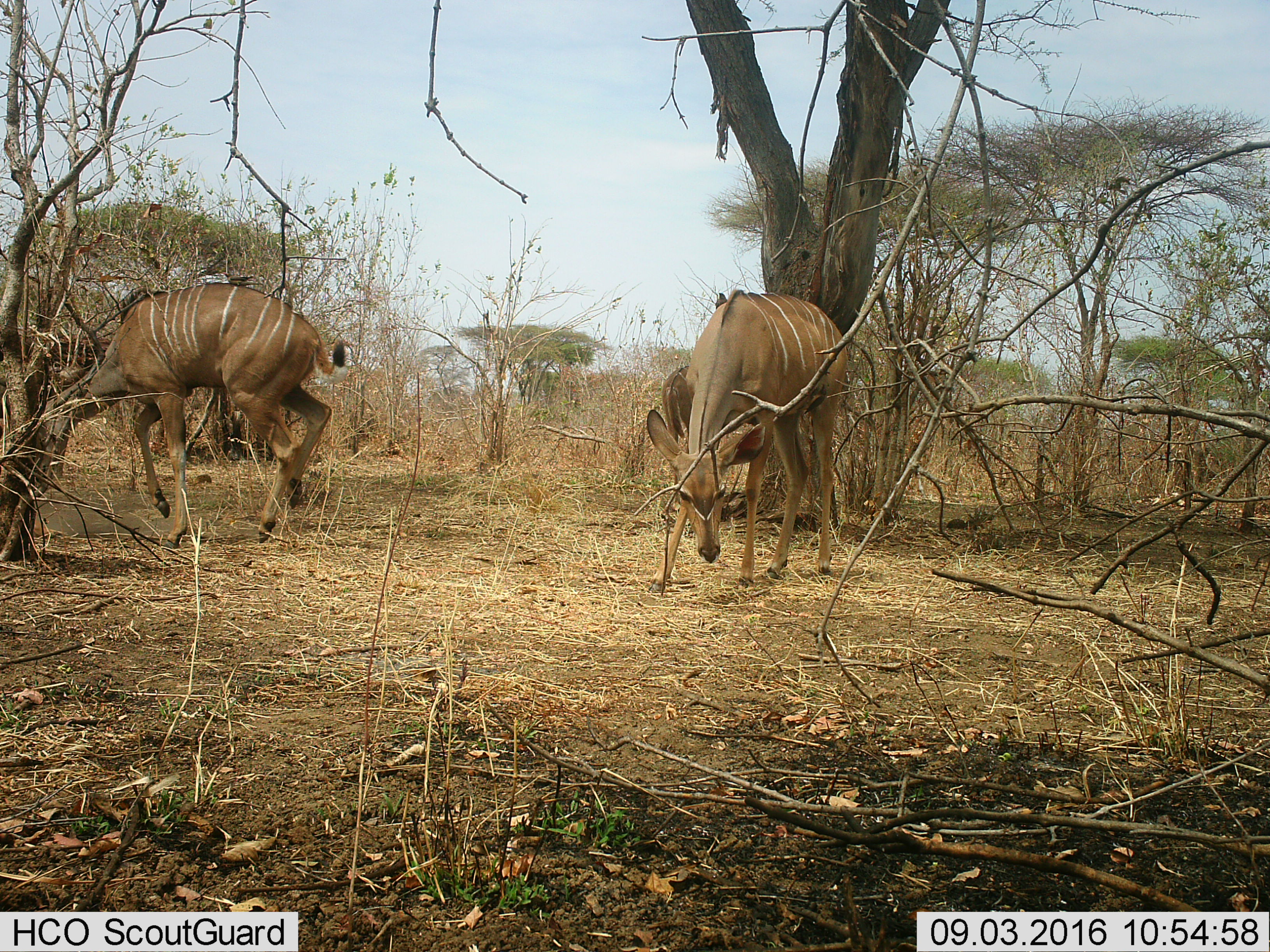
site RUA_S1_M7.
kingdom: Animalia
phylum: Chordata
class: Mammalia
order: Artiodactyla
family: Bovidae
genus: Tragelaphus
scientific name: Tragelaphus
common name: kudu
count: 3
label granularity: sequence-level